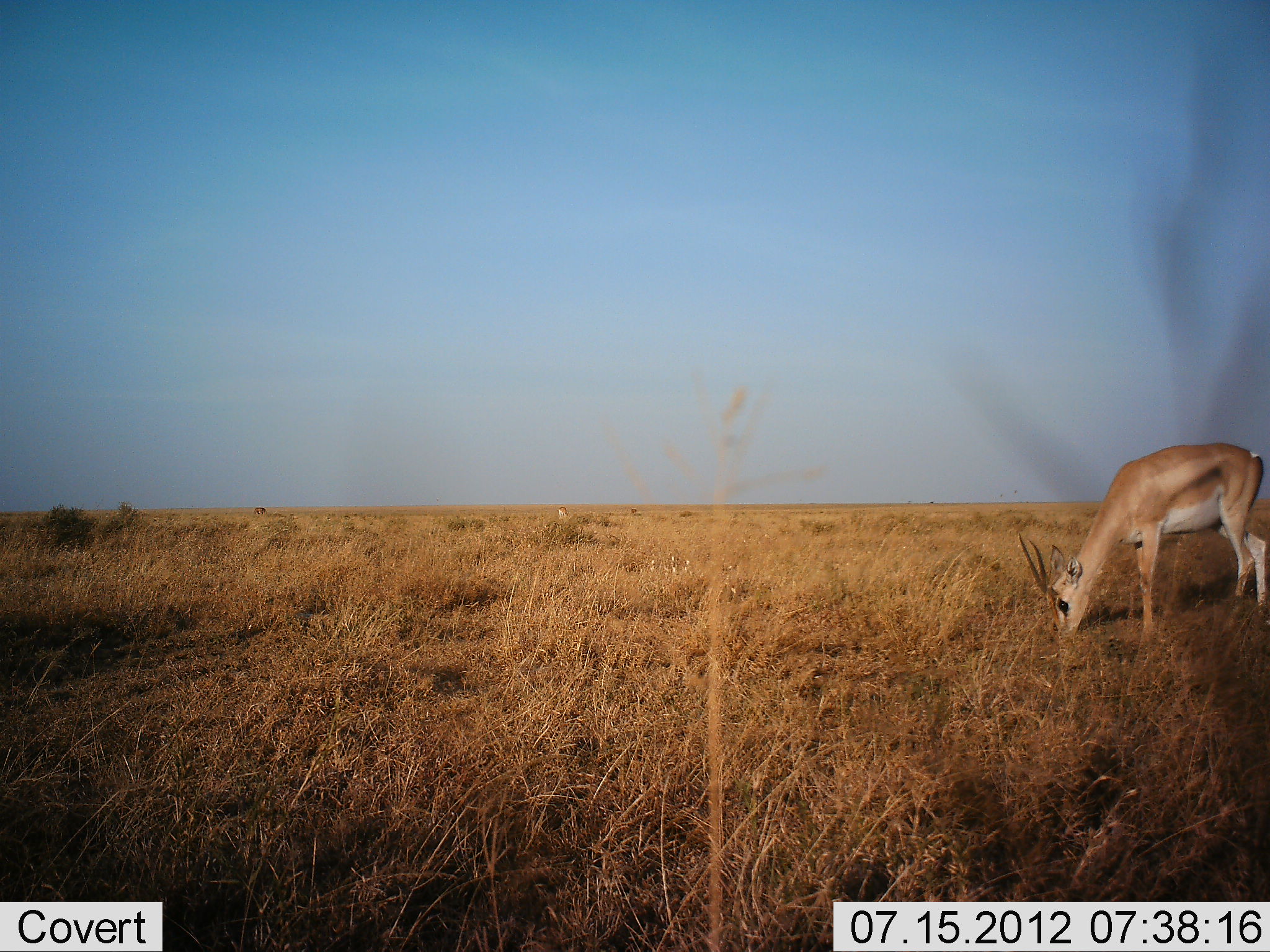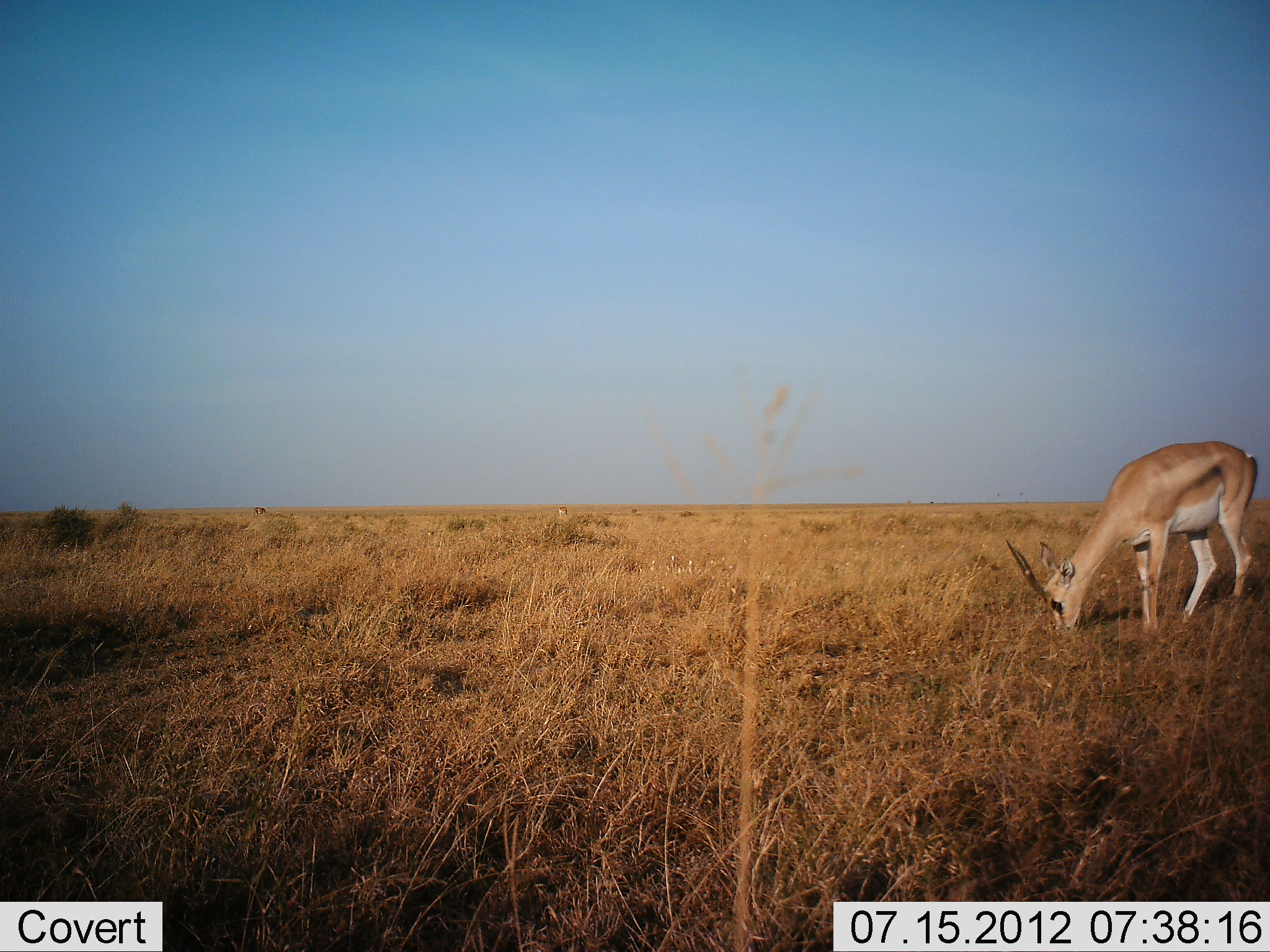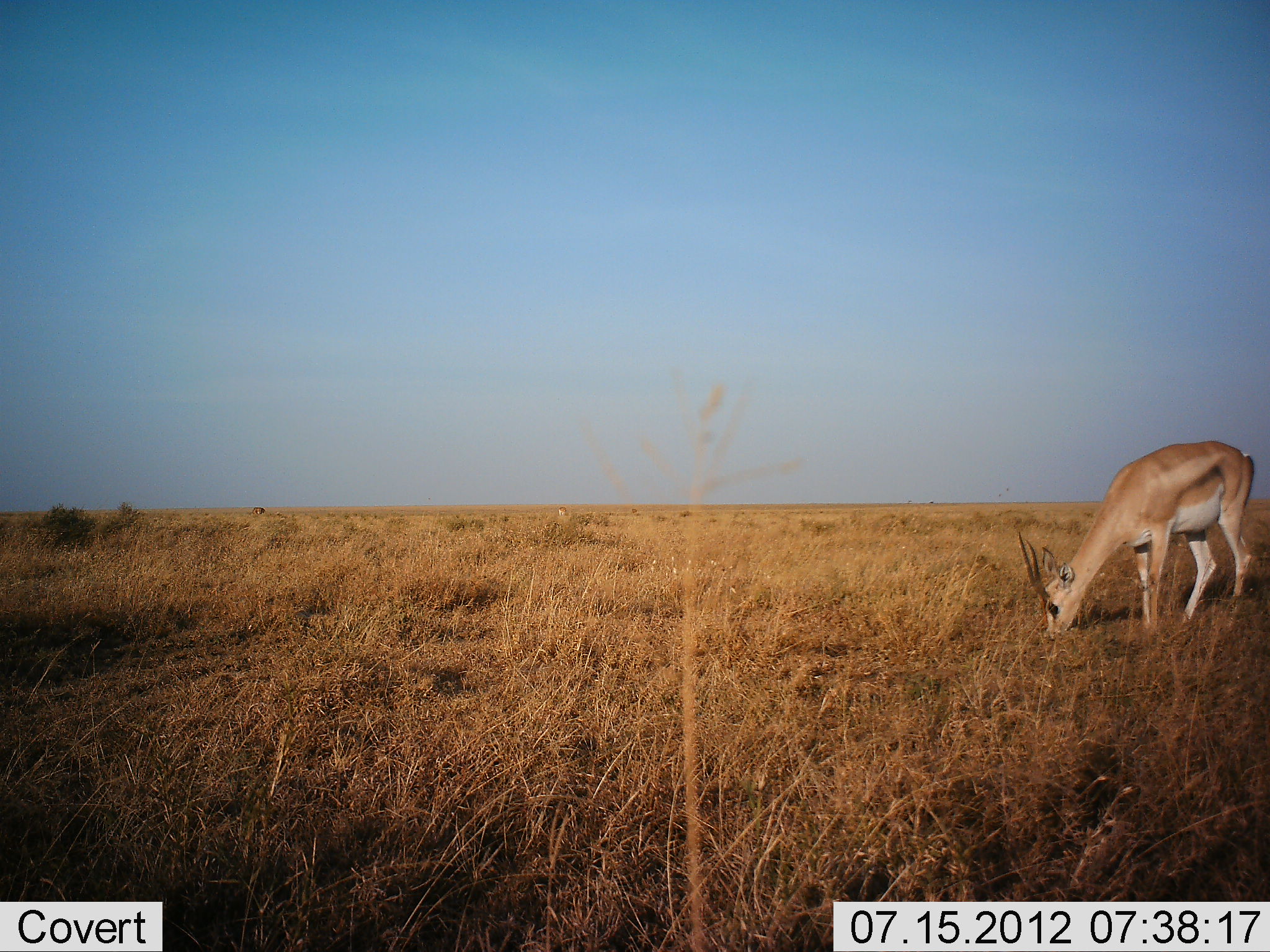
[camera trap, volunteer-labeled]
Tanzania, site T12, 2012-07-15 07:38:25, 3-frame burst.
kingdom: Animalia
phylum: Chordata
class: Mammalia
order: Artiodactyla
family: Bovidae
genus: Nanger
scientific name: Nanger granti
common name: grant's gazelle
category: gazellegrants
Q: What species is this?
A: Gazellegrants (grant's gazelle) (Nanger granti).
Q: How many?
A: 1.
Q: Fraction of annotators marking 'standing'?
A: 45%.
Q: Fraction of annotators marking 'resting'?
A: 0%.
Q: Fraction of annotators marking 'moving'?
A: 0%.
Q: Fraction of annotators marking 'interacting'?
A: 0%.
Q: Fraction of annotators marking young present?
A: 0%.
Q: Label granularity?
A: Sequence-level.